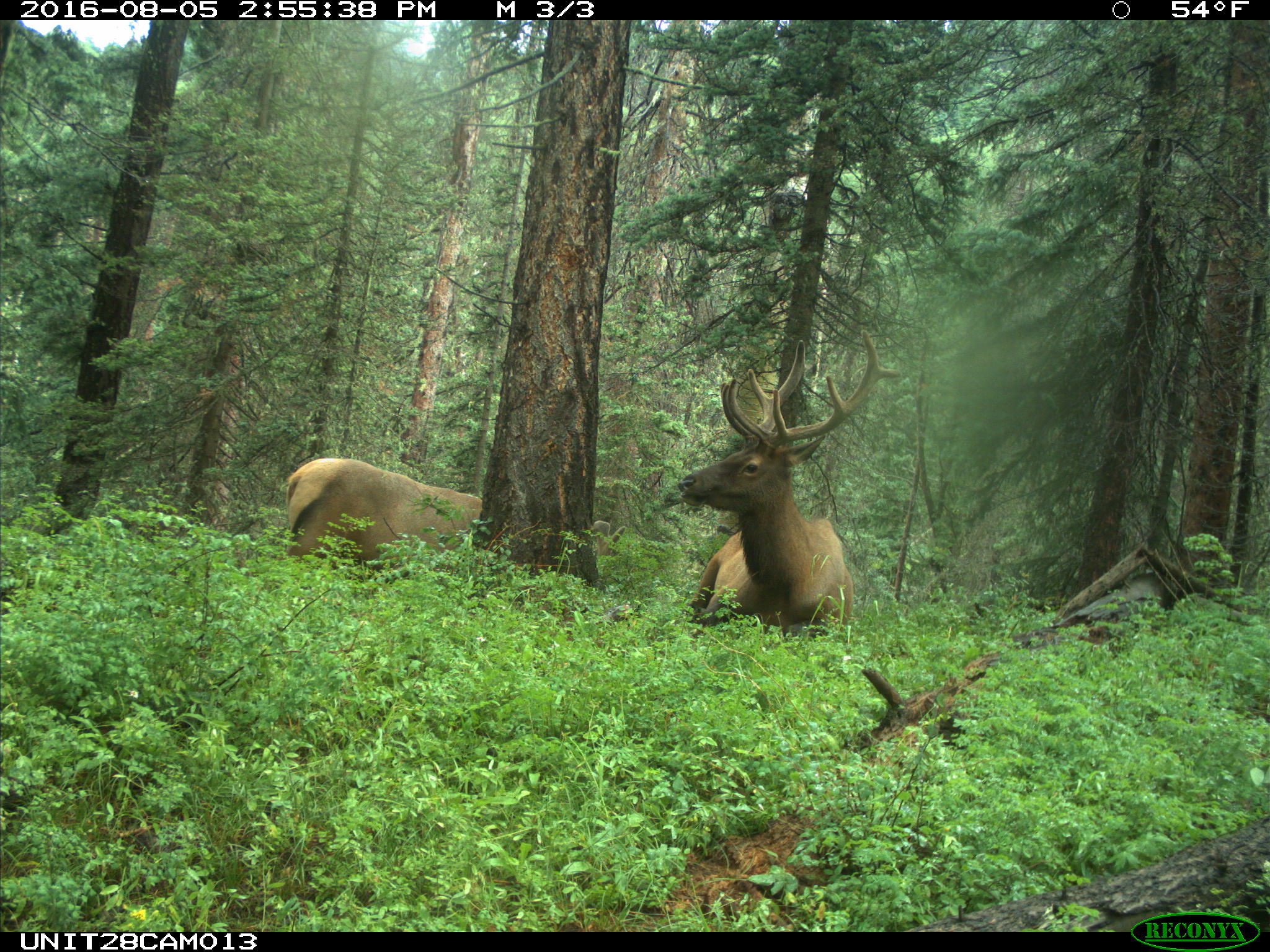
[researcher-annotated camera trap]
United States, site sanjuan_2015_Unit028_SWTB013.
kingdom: Animalia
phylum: Chordata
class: Mammalia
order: Artiodactyla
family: Cervidae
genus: Cervus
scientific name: Cervus elaphus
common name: red deer